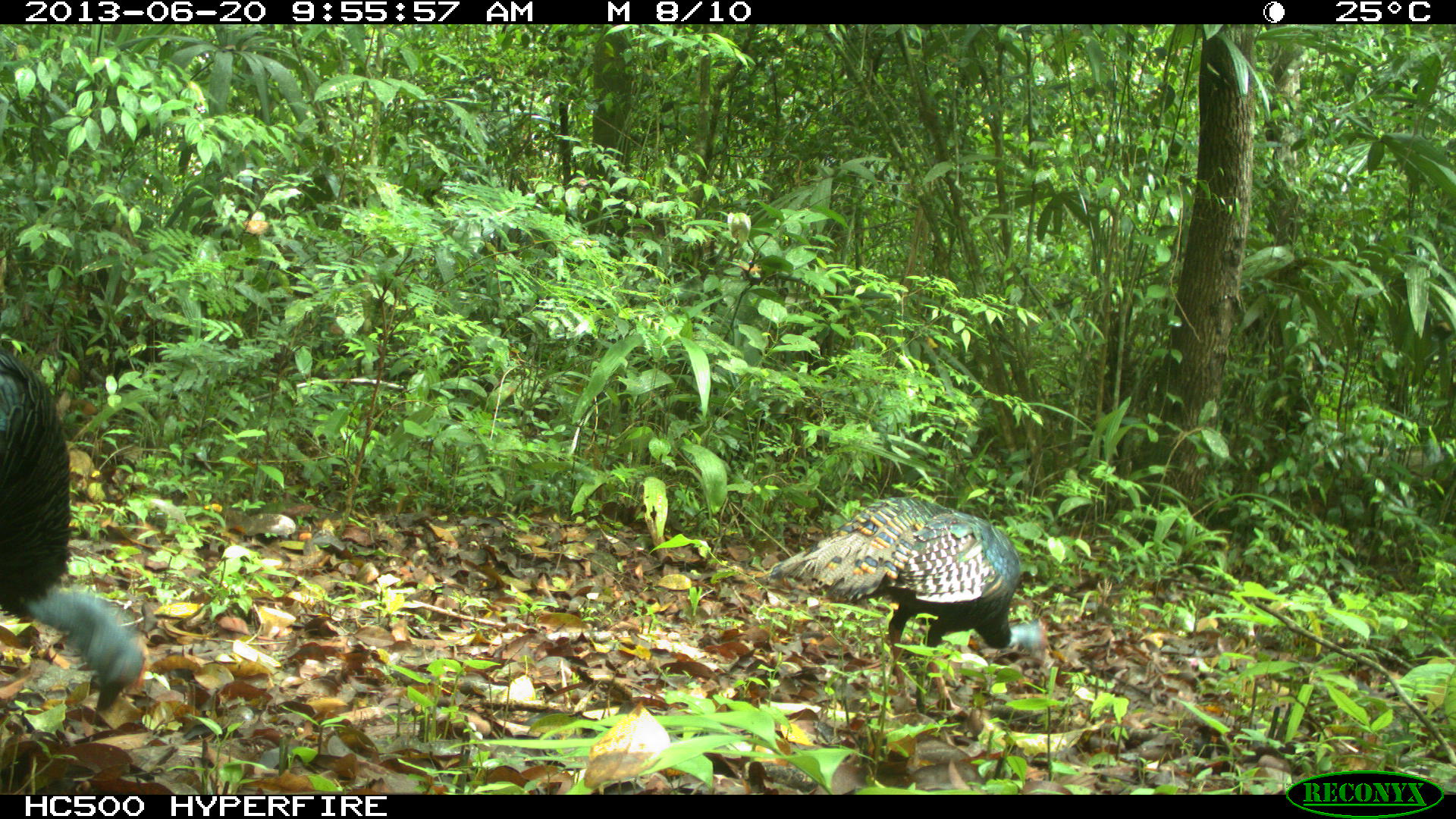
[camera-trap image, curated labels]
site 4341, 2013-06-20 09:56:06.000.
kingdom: Animalia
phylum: Chordata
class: Aves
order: Galliformes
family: Phasianidae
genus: Meleagris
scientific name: Meleagris ocellata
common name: ocellated turkey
Meleagris ocellata (ocellated turkey), count 2.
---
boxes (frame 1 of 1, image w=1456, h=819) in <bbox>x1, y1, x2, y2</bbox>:
meleagris ocellata: <bbox>767, 496, 1050, 710</bbox>; <bbox>0, 351, 142, 713</bbox>